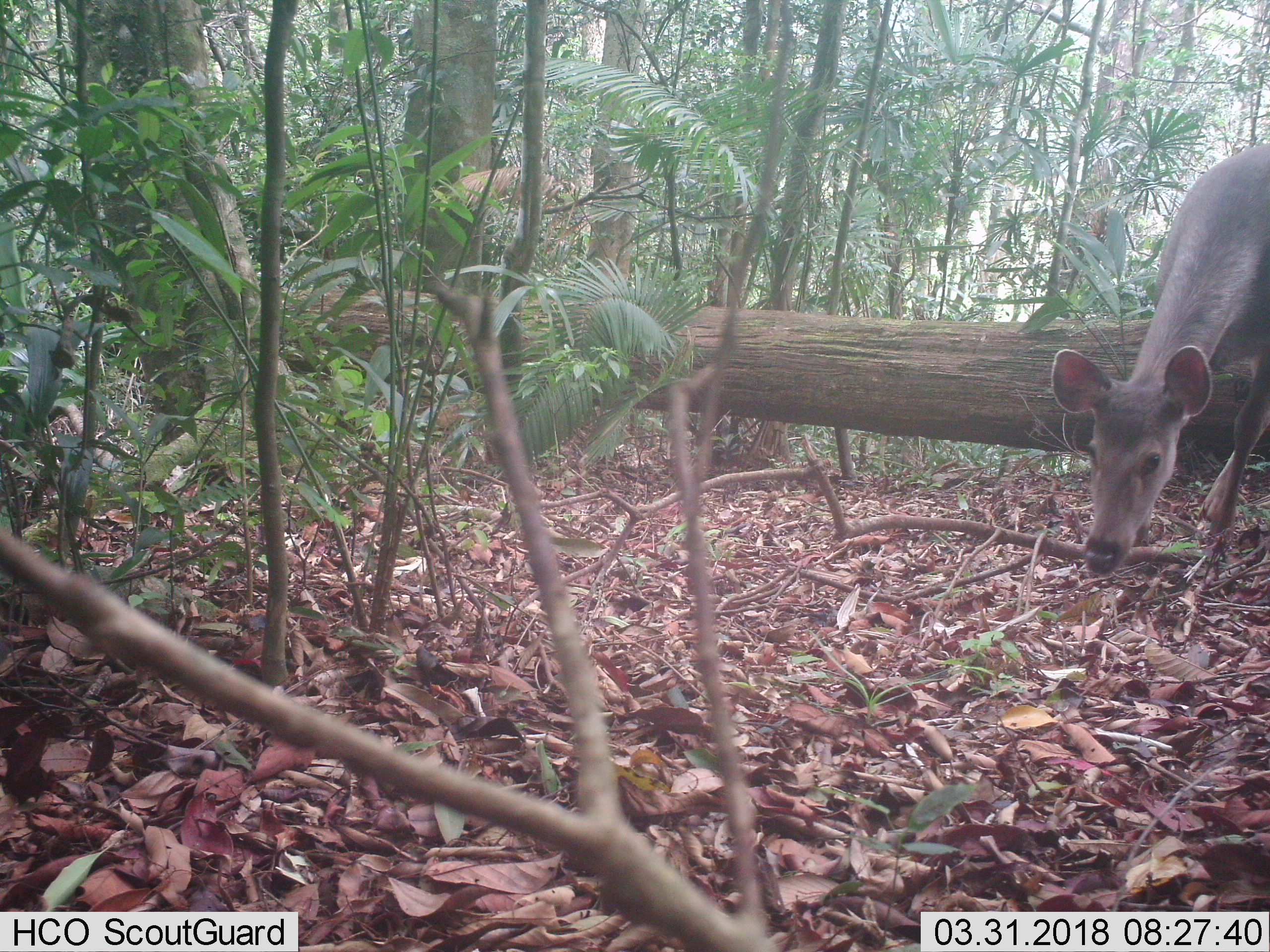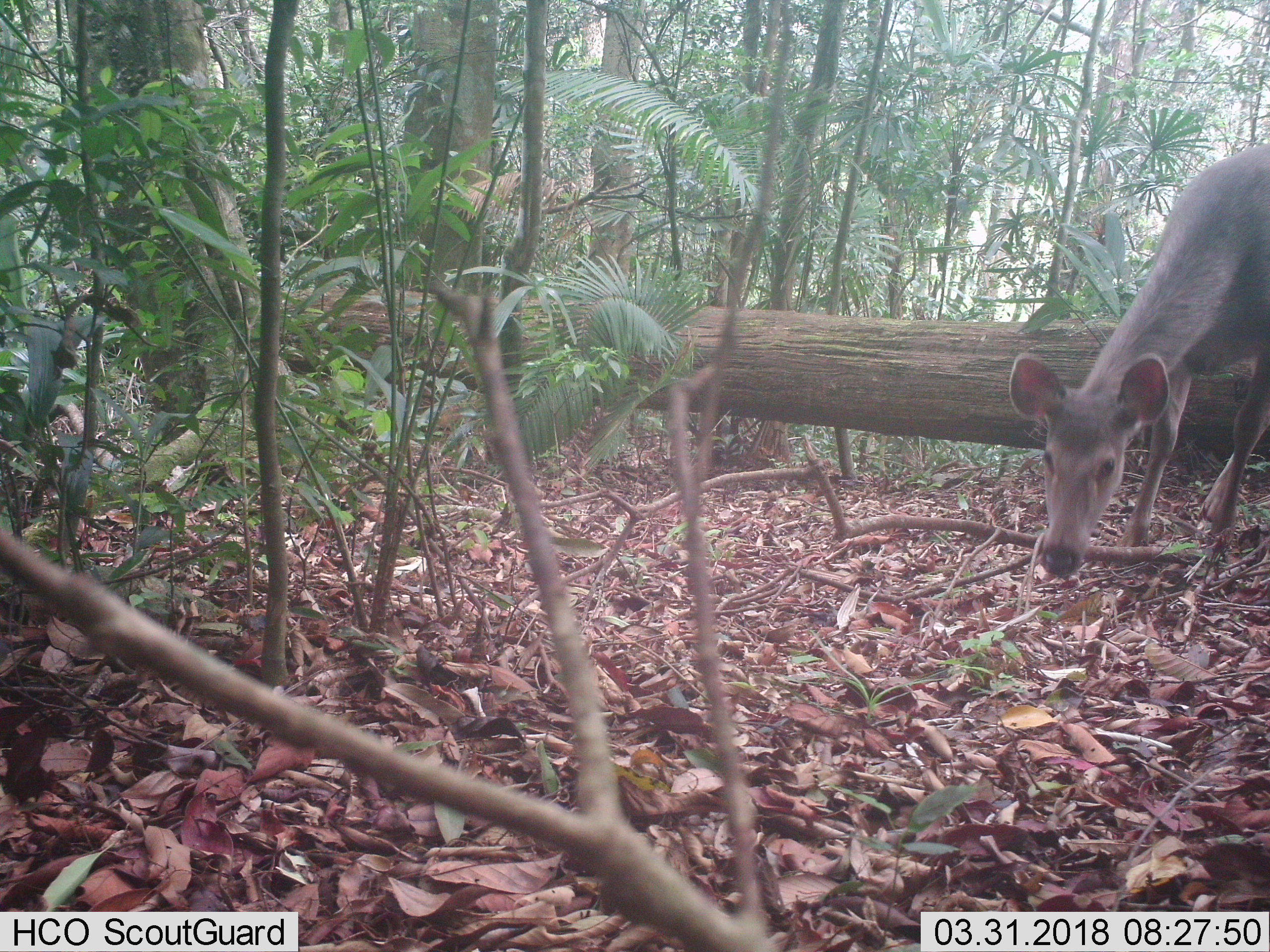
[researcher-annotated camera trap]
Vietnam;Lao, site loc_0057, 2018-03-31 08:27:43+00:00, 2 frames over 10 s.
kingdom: Animalia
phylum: Chordata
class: Mammalia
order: Artiodactyla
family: Cervidae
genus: Rusa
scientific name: Rusa unicolor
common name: sambar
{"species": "sambar (Rusa unicolor)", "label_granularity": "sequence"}